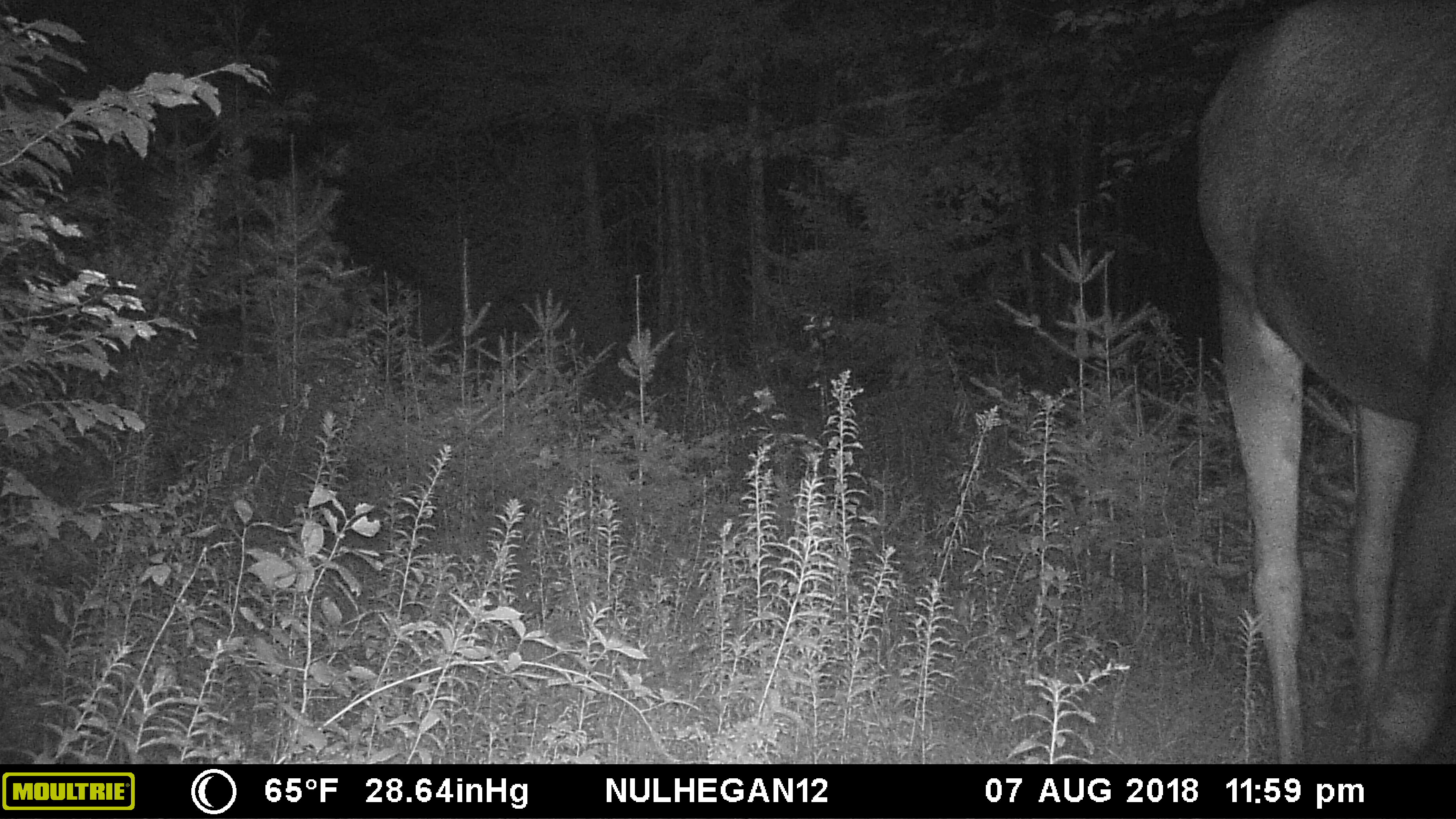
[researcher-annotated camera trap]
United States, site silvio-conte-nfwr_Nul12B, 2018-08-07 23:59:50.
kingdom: Animalia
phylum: Chordata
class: Mammalia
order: Artiodactyla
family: Cervidae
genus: Alces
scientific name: Alces alces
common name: moose